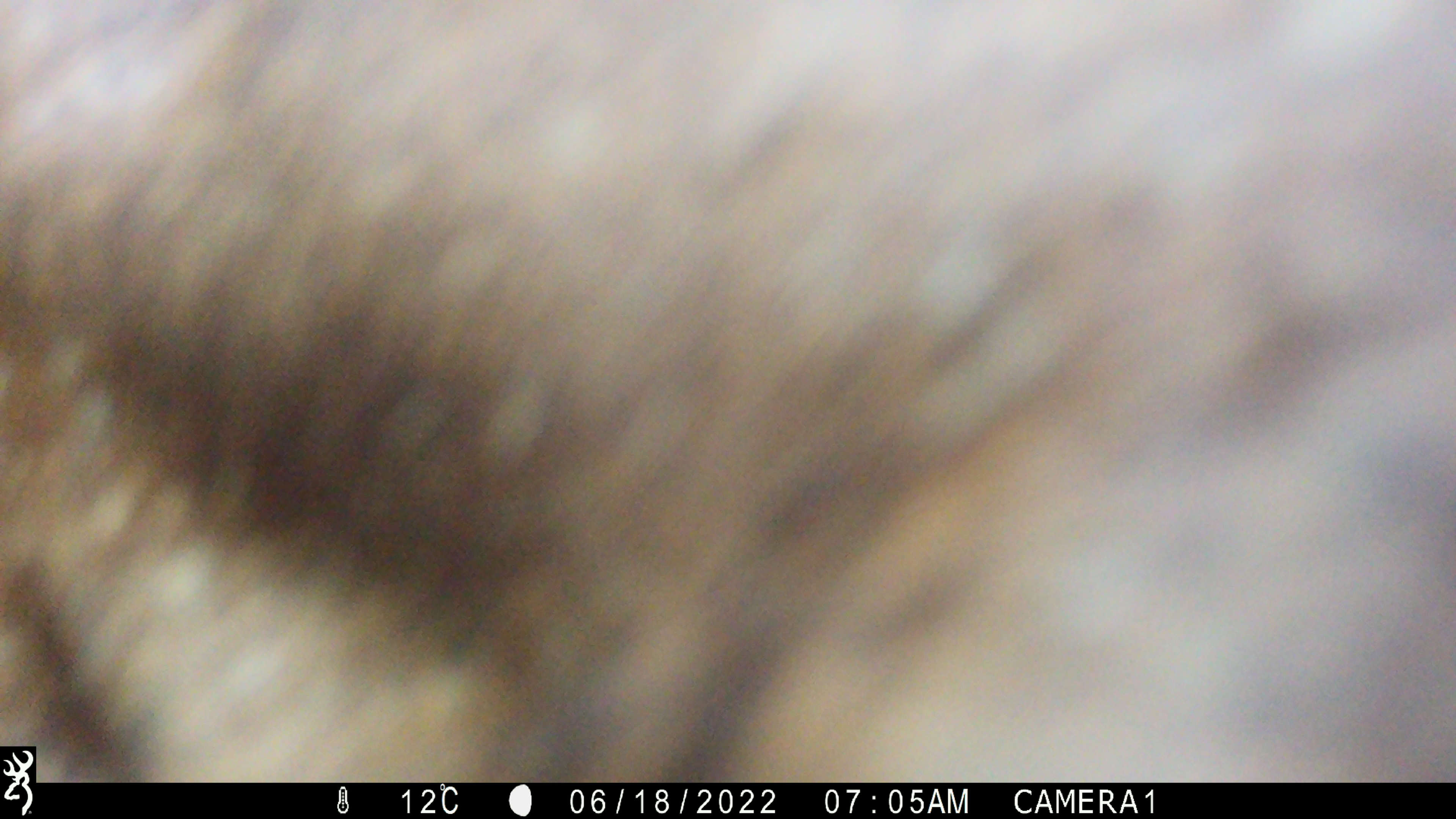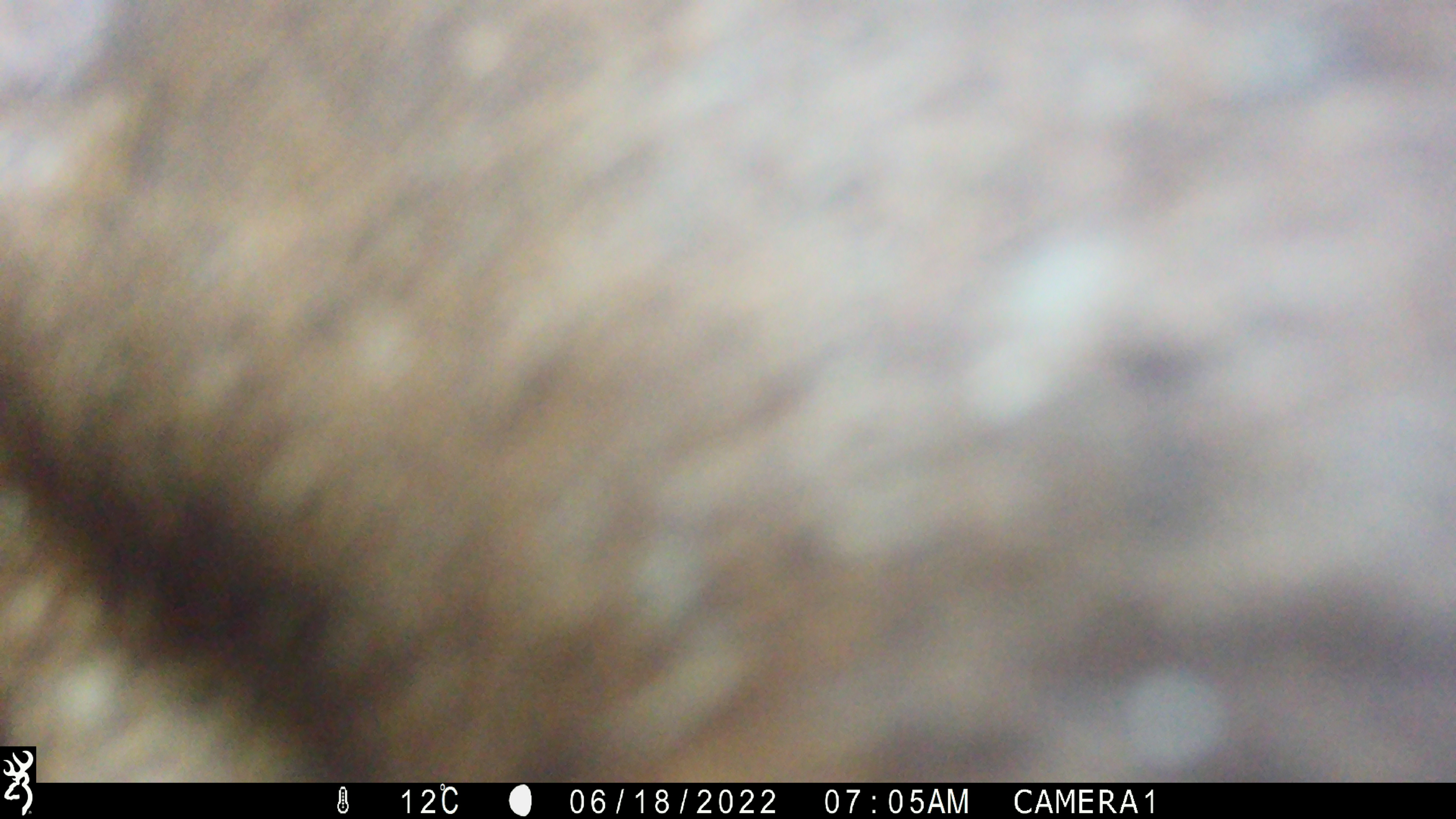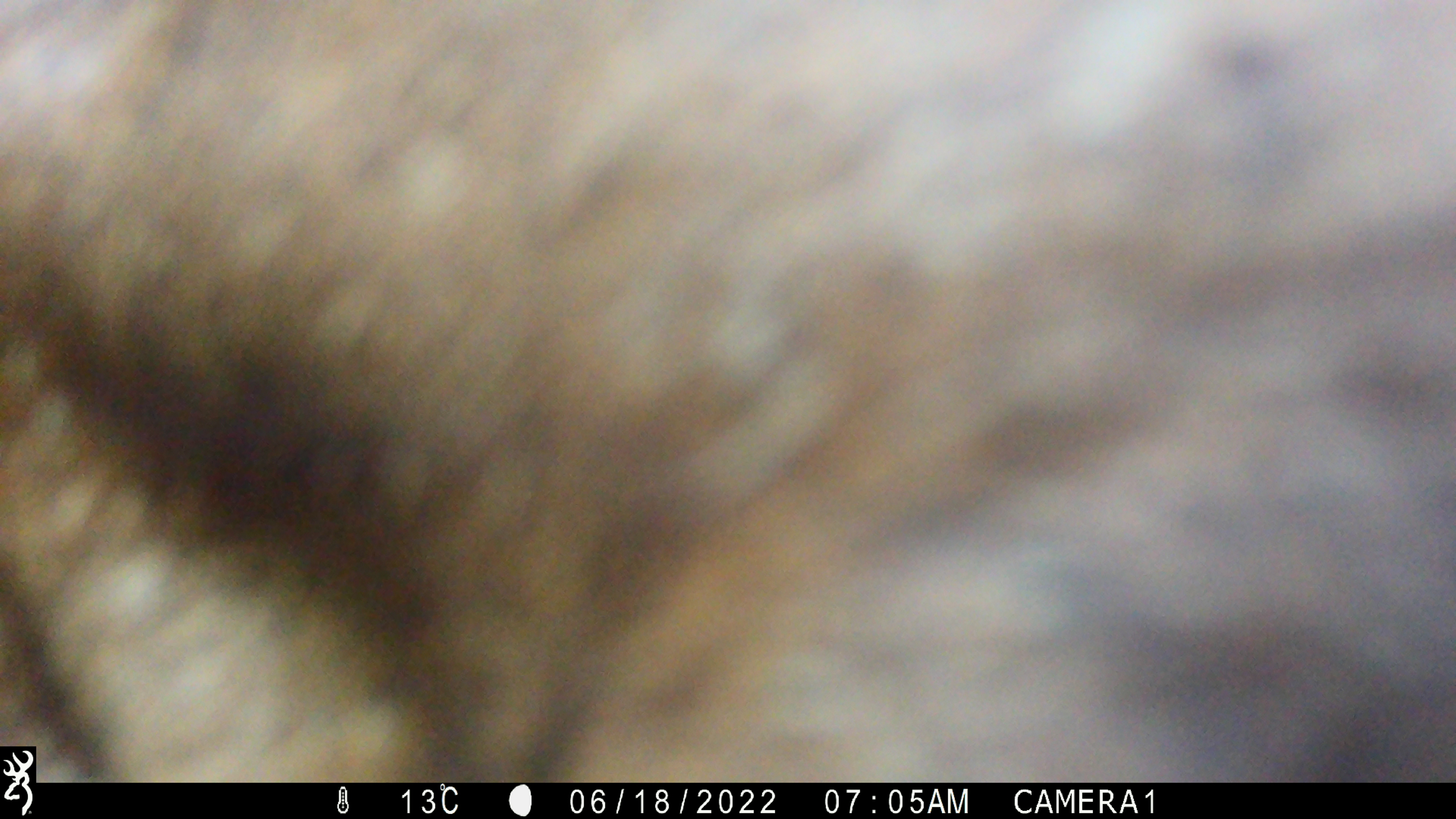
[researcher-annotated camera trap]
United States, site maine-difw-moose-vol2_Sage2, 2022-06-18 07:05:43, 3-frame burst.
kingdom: Animalia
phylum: Chordata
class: Mammalia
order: Artiodactyla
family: Cervidae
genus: Alces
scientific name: Alces alces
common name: moose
Moose (Alces alces).